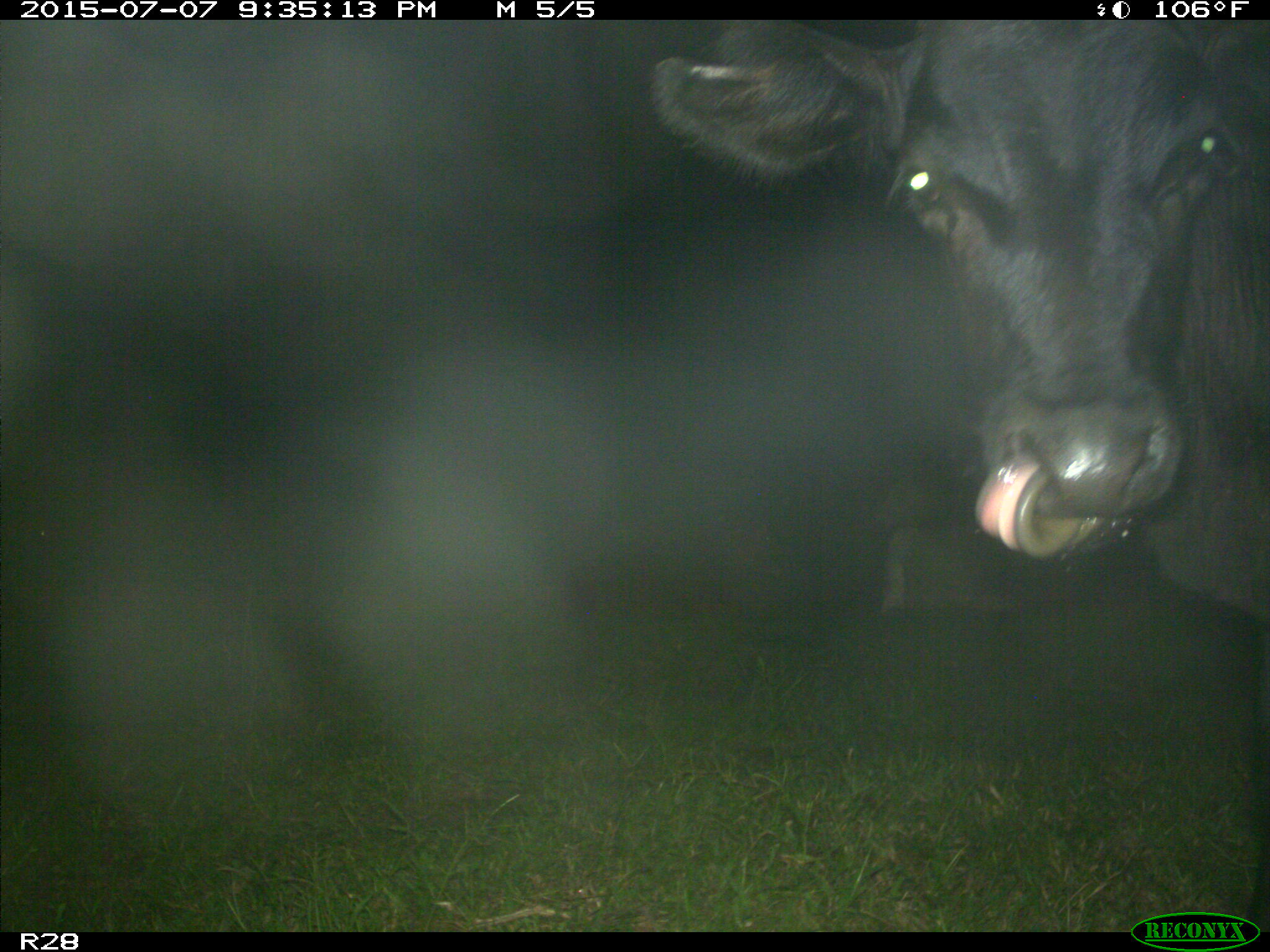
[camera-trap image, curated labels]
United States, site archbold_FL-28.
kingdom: Animalia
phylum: Chordata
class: Mammalia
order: Artiodactyla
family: Bovidae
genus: Bos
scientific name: Bos taurus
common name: domestic cow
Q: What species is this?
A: Bos taurus (domestic cow).